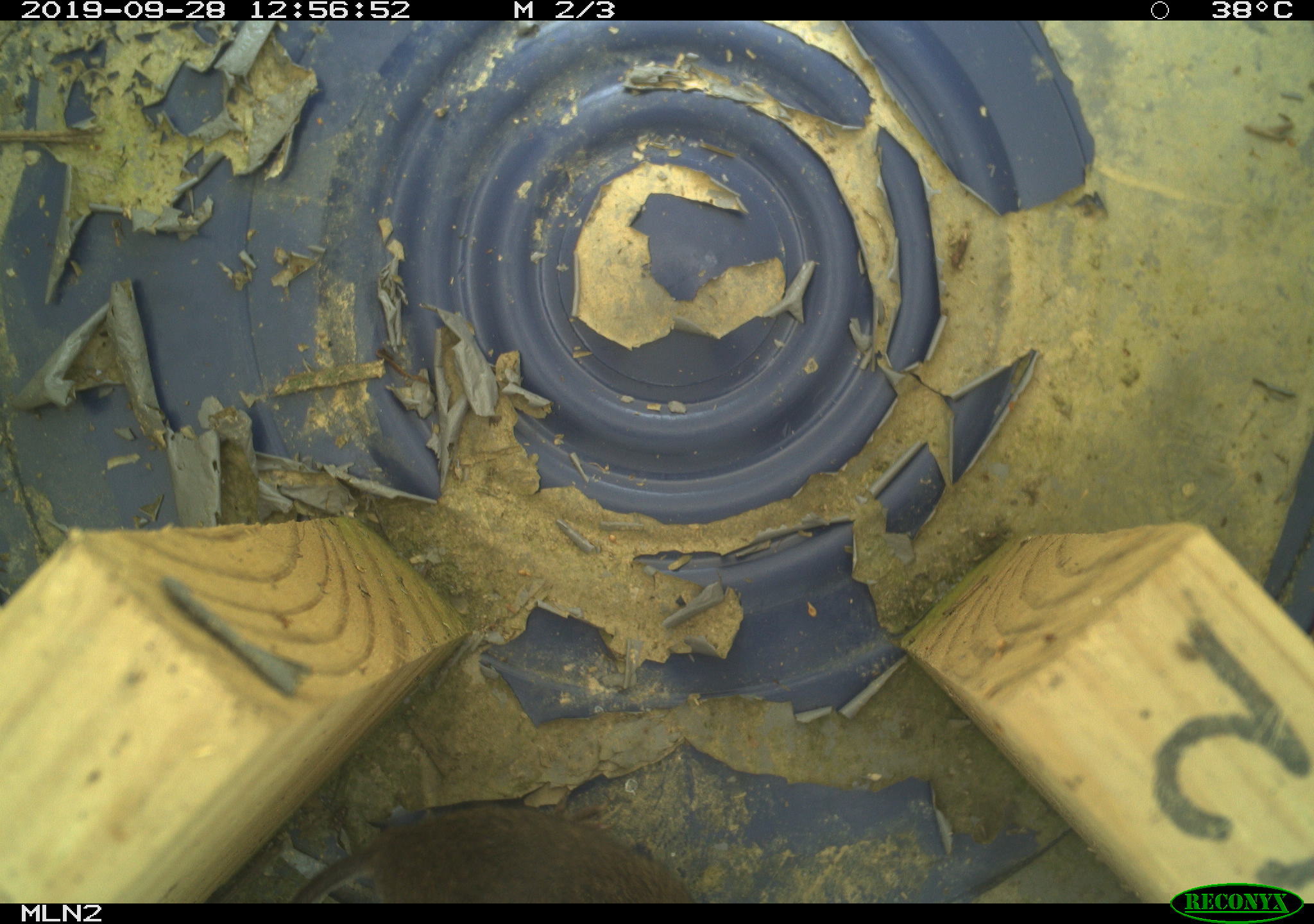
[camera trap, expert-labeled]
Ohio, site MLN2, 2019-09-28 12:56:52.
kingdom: Animalia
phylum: Chordata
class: Mammalia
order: Rodentia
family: Cricetidae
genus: Microtus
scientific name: Microtus pennsylvanicus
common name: meadow vole